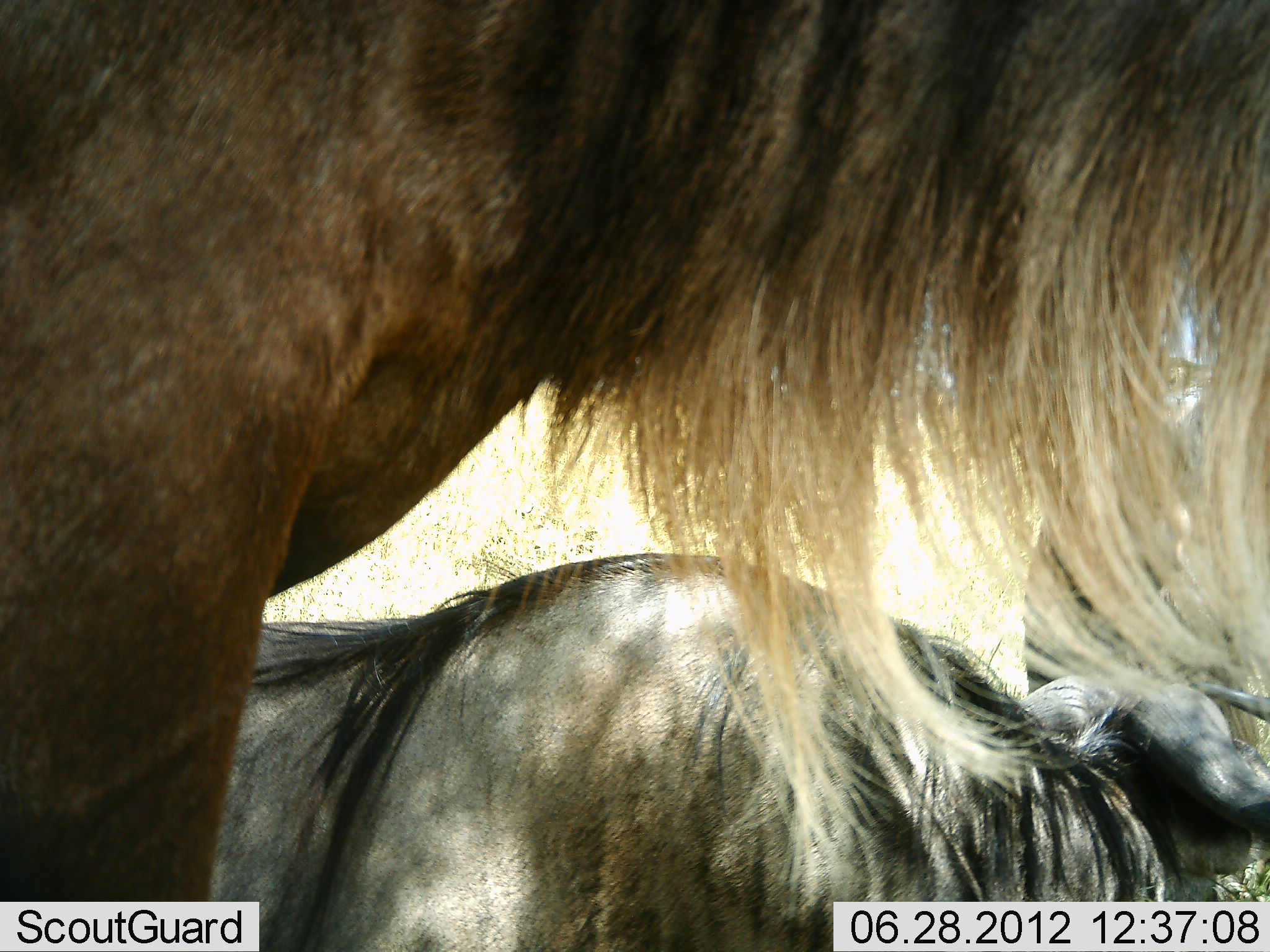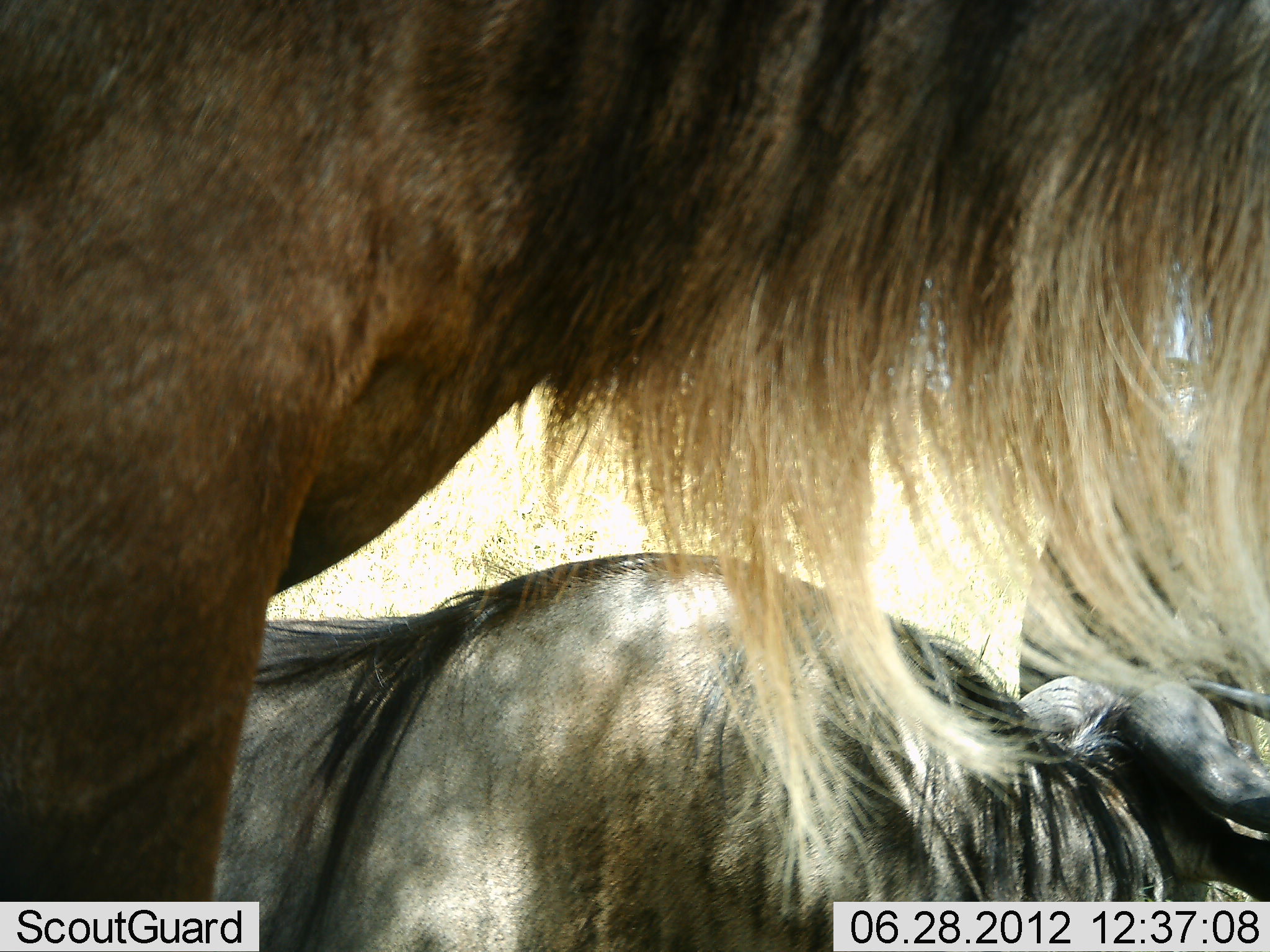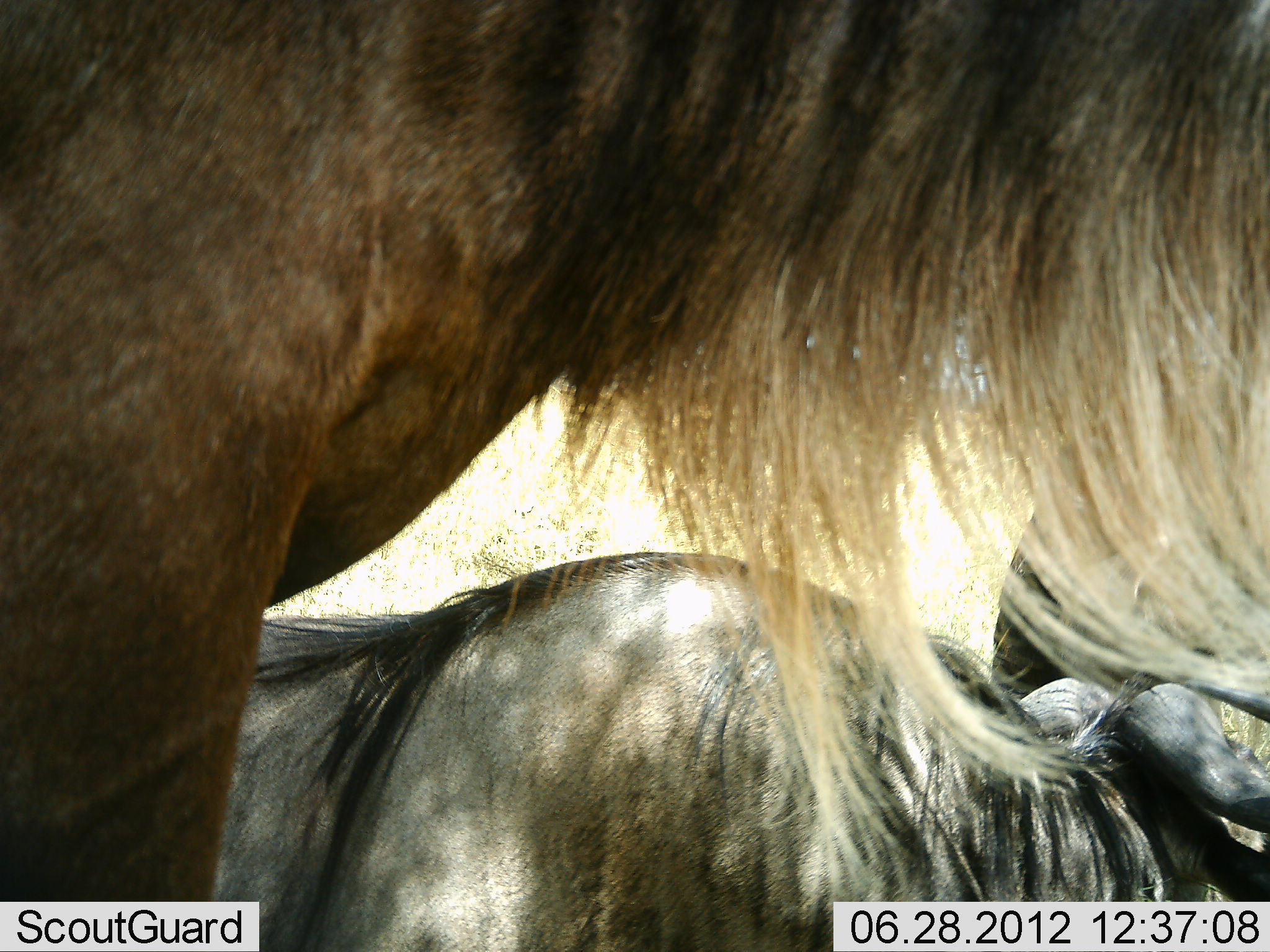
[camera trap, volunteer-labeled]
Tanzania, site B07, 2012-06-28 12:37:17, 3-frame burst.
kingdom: Animalia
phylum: Chordata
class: Mammalia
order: Artiodactyla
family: Bovidae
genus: Connochaetes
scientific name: Connochaetes taurinus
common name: blue wildebeest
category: wildebeest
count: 3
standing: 100%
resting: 90%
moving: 0%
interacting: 0%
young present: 0%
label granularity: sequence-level